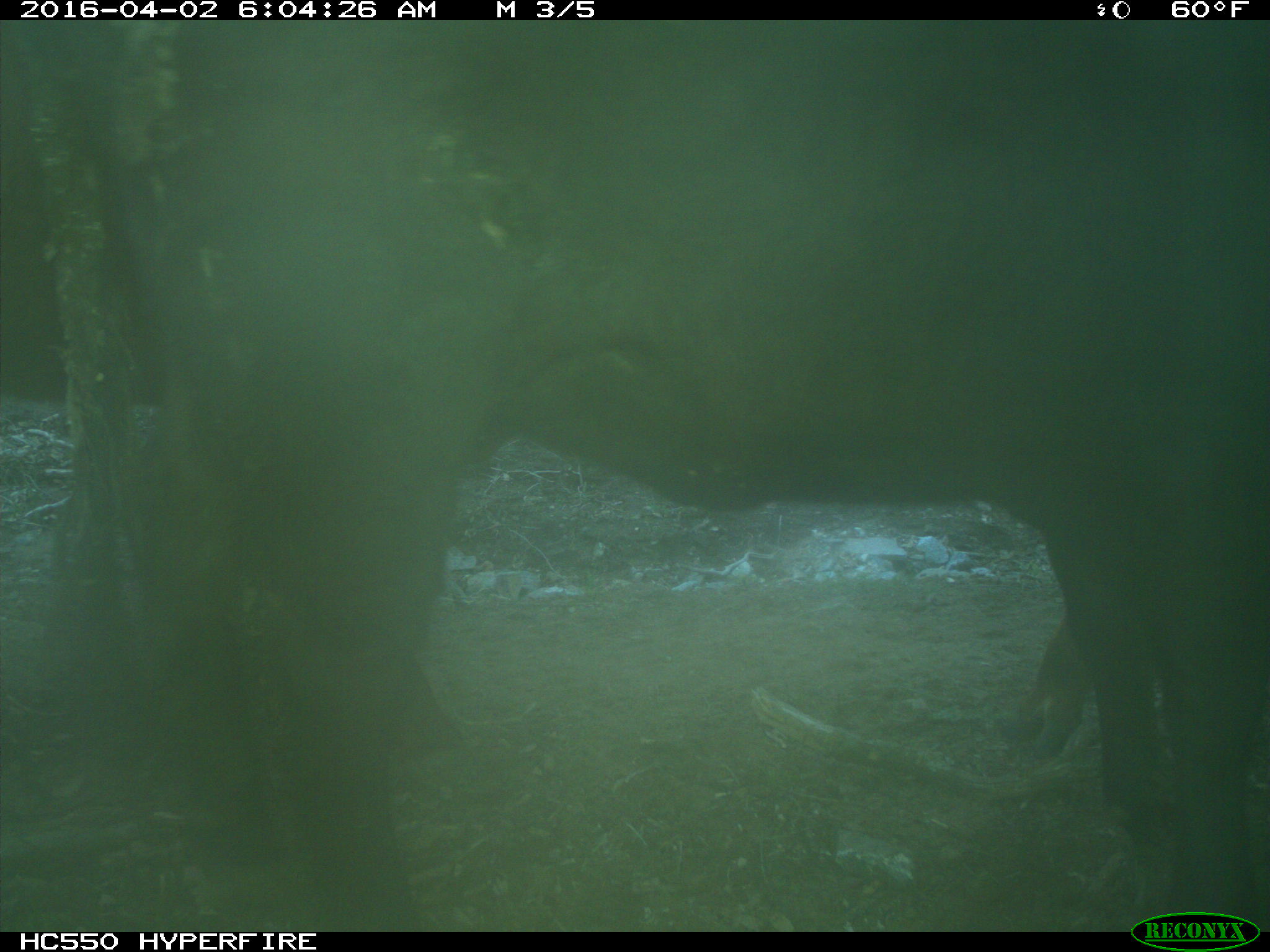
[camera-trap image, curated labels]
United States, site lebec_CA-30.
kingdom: Animalia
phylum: Chordata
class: Mammalia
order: Artiodactyla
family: Bovidae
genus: Bos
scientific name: Bos taurus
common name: domestic cow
Bos taurus (domestic cow).